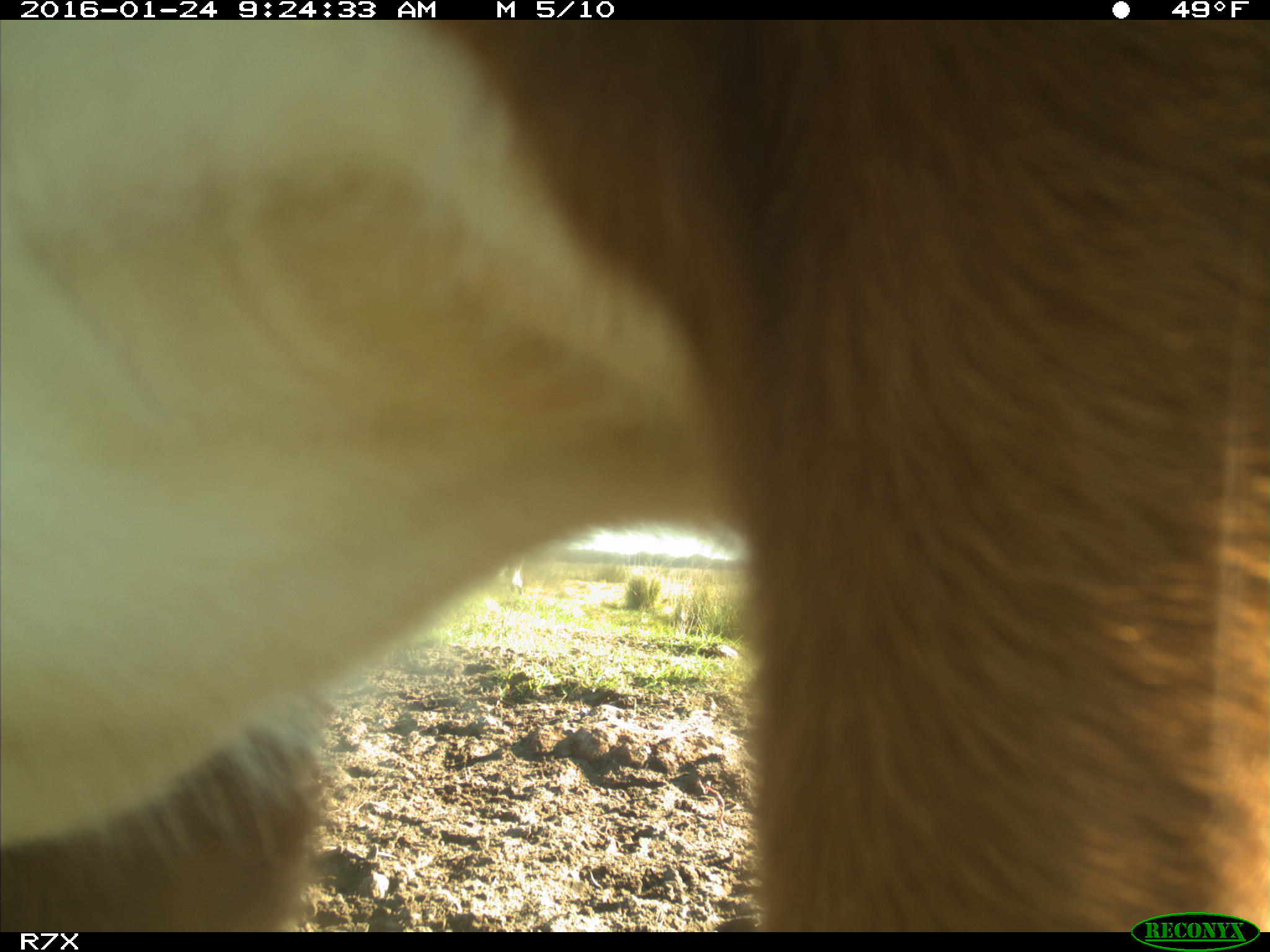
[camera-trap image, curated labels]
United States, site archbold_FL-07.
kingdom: Animalia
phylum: Chordata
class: Mammalia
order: Artiodactyla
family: Bovidae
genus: Bos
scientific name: Bos taurus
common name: domestic cow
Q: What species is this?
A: Bos taurus (domestic cow).